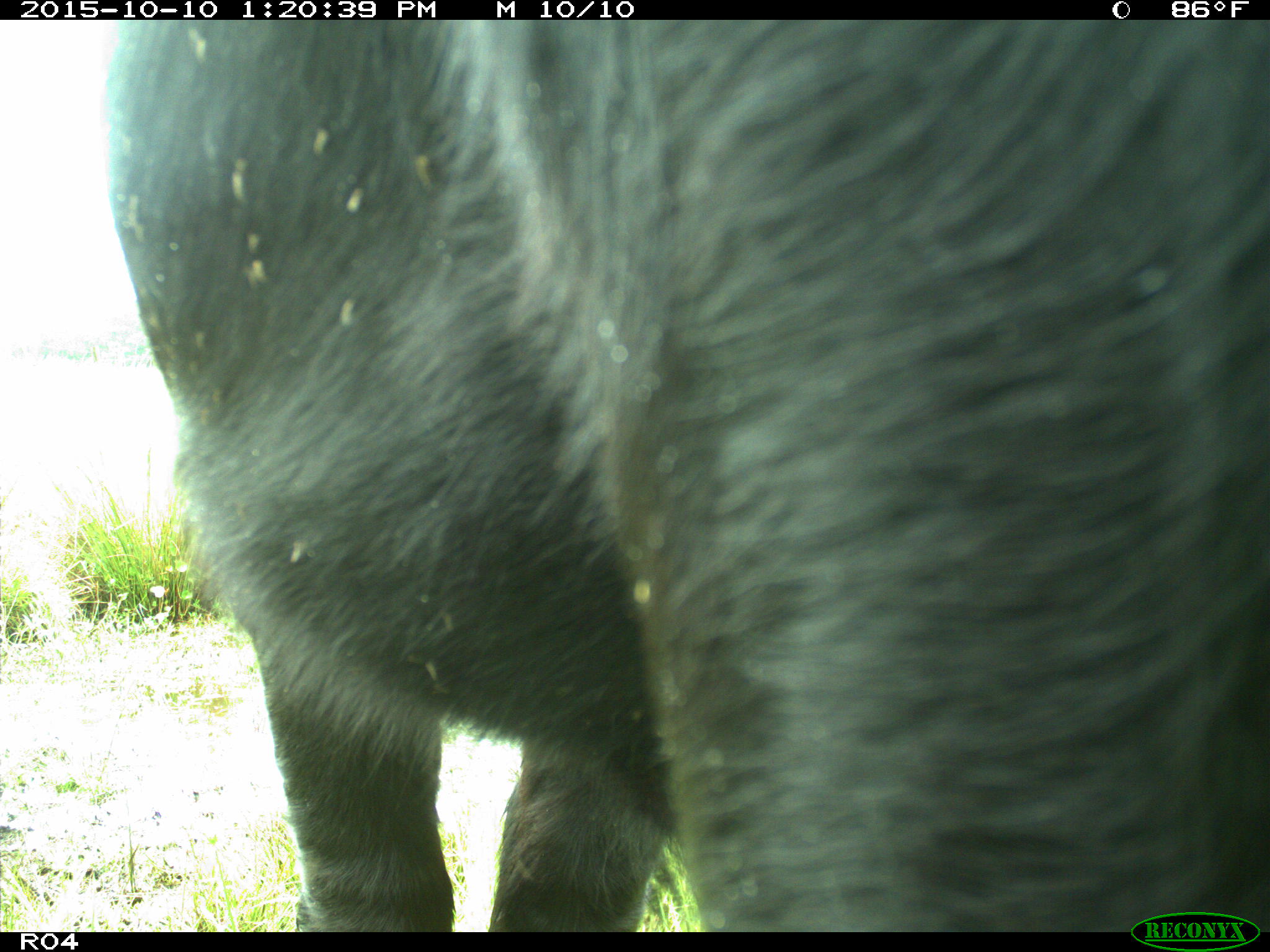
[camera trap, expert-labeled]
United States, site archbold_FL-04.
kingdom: Animalia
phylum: Chordata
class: Mammalia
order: Artiodactyla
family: Bovidae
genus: Bos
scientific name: Bos taurus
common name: domestic cow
Bos taurus (domestic cow).